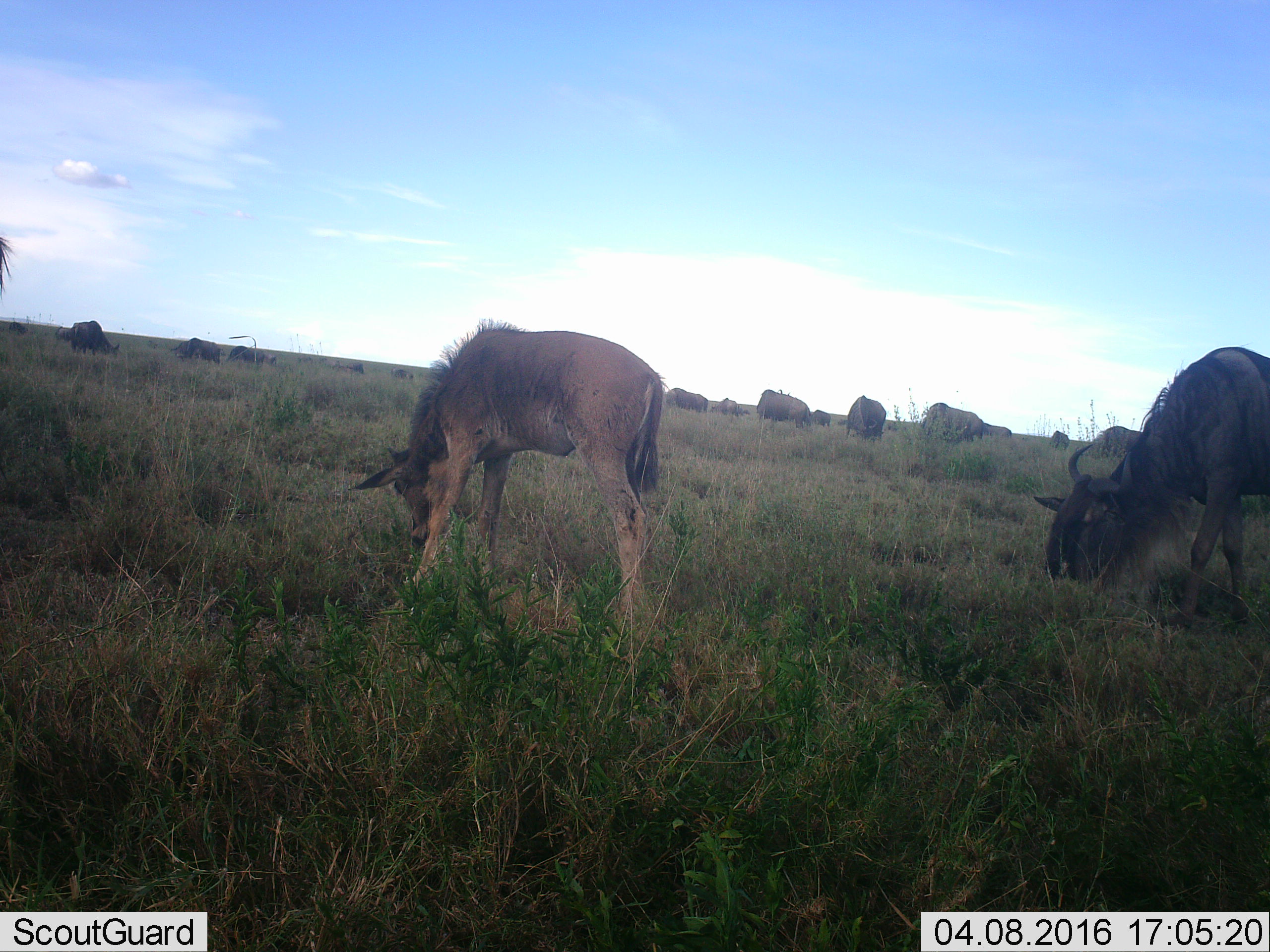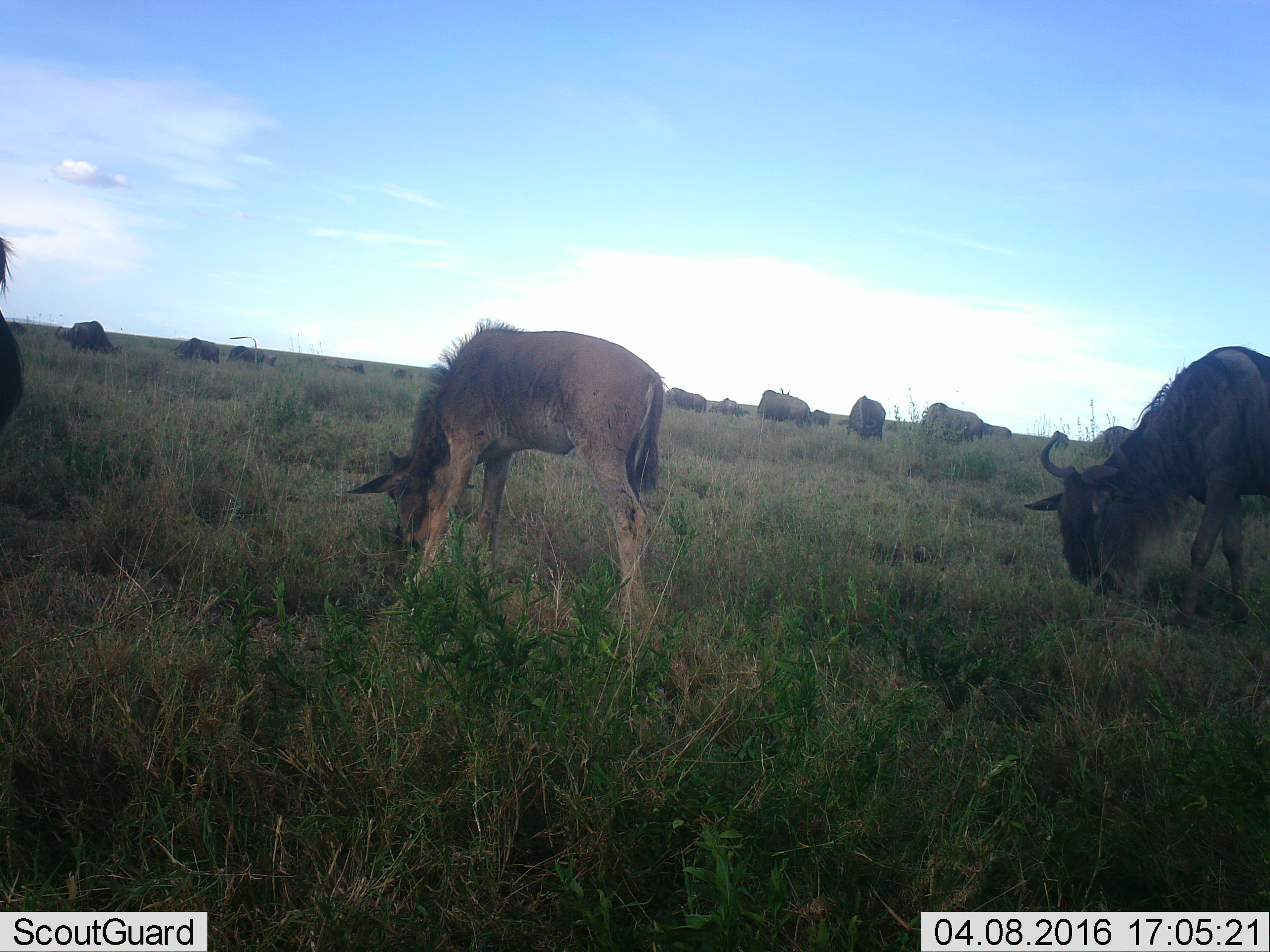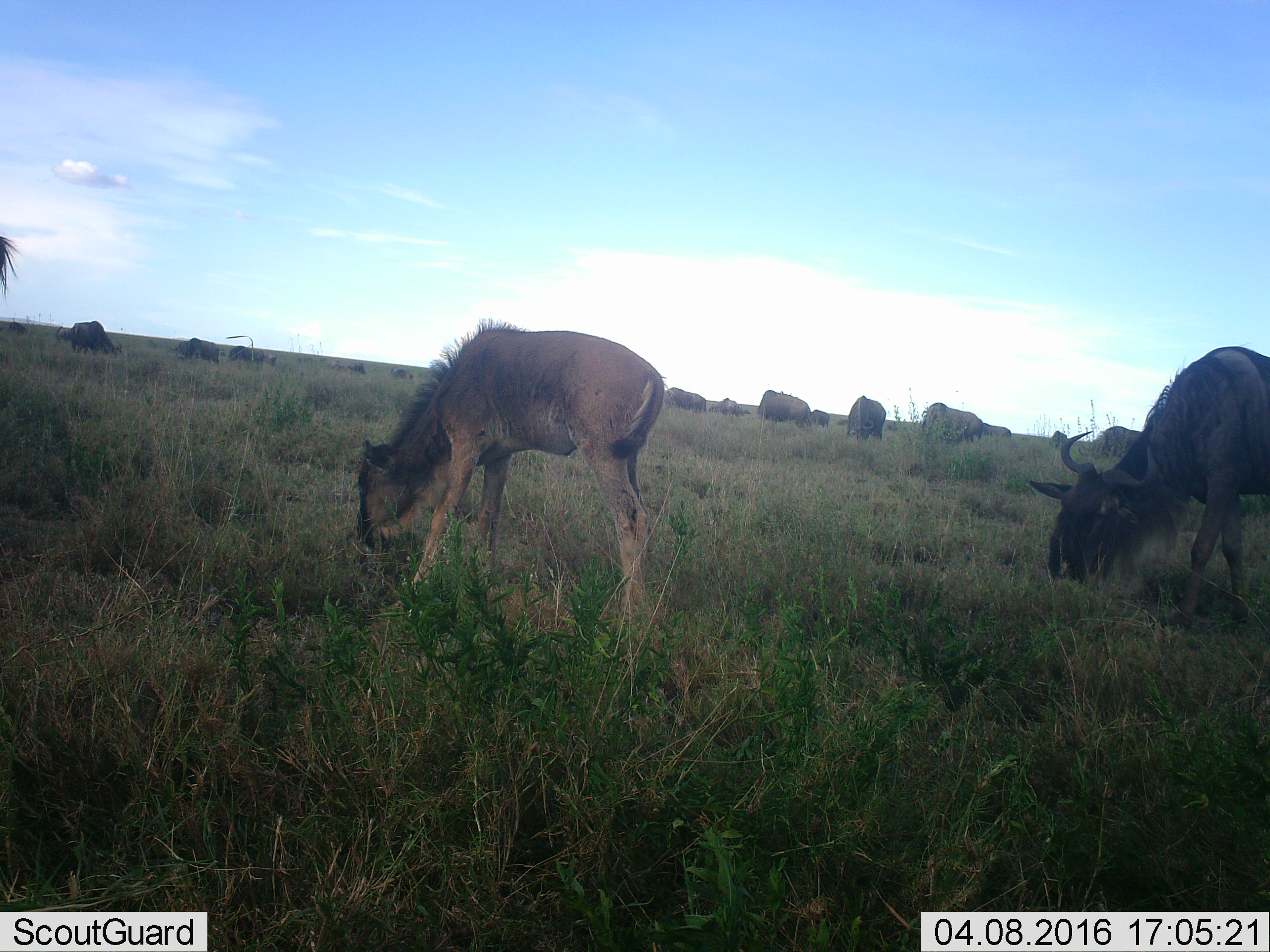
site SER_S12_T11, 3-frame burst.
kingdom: Animalia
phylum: Chordata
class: Mammalia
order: Artiodactyla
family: Bovidae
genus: Connochaetes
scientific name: Connochaetes taurinus taurinus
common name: blue wildebeest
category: wildebeestblue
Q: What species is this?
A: Wildebeestblue (blue wildebeest) (Connochaetes taurinus taurinus).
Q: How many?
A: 11-50.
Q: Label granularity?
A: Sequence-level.